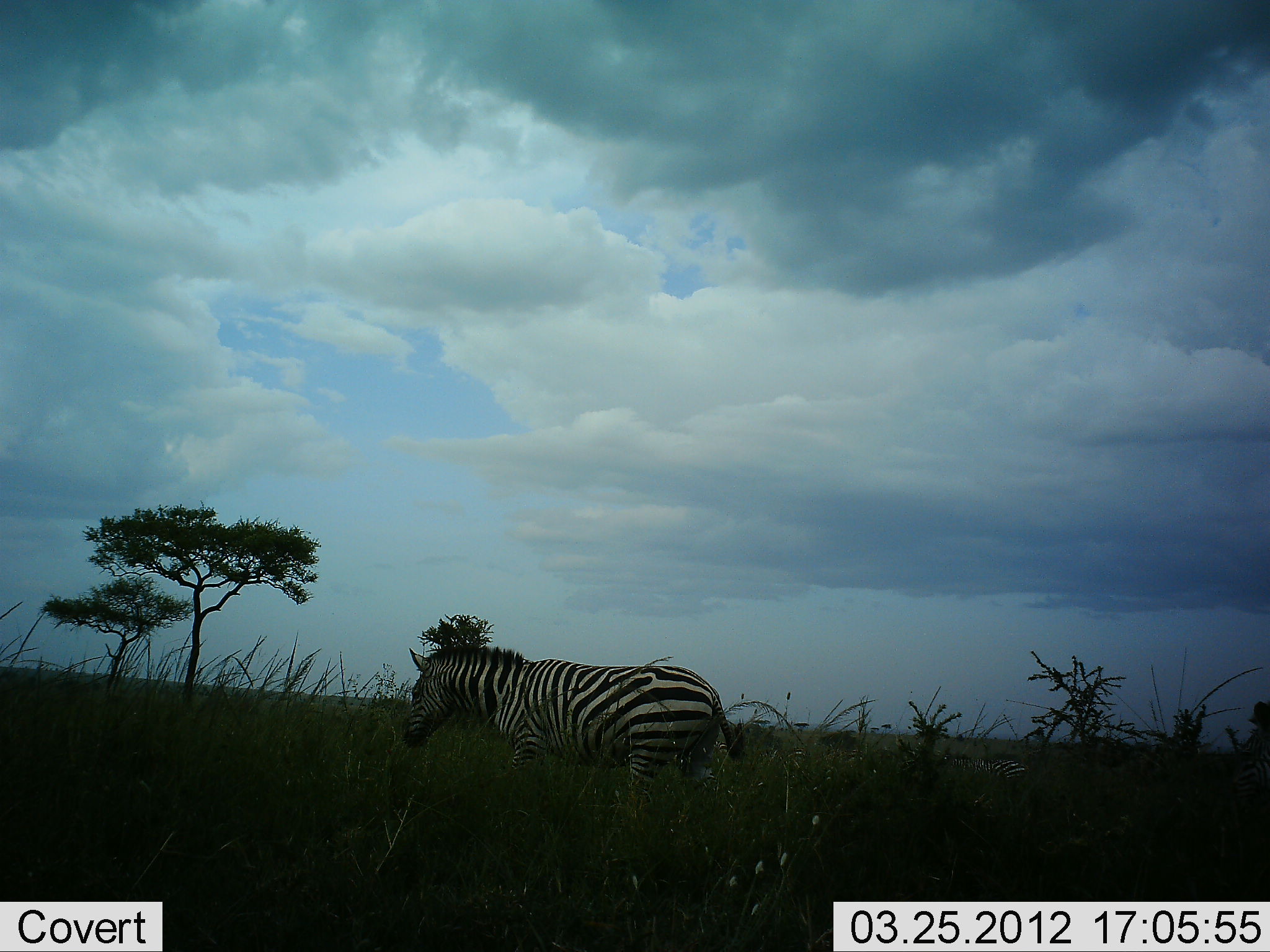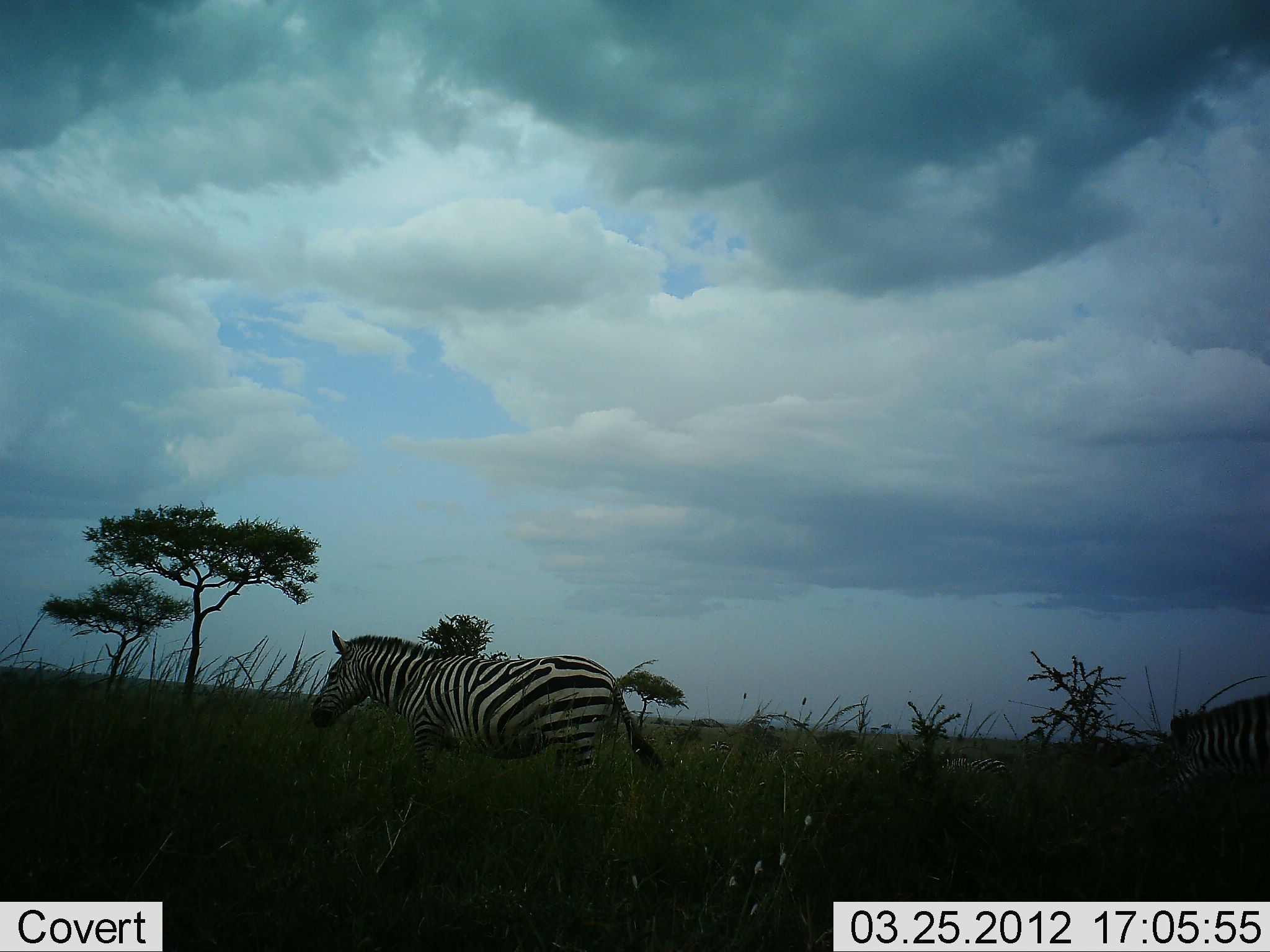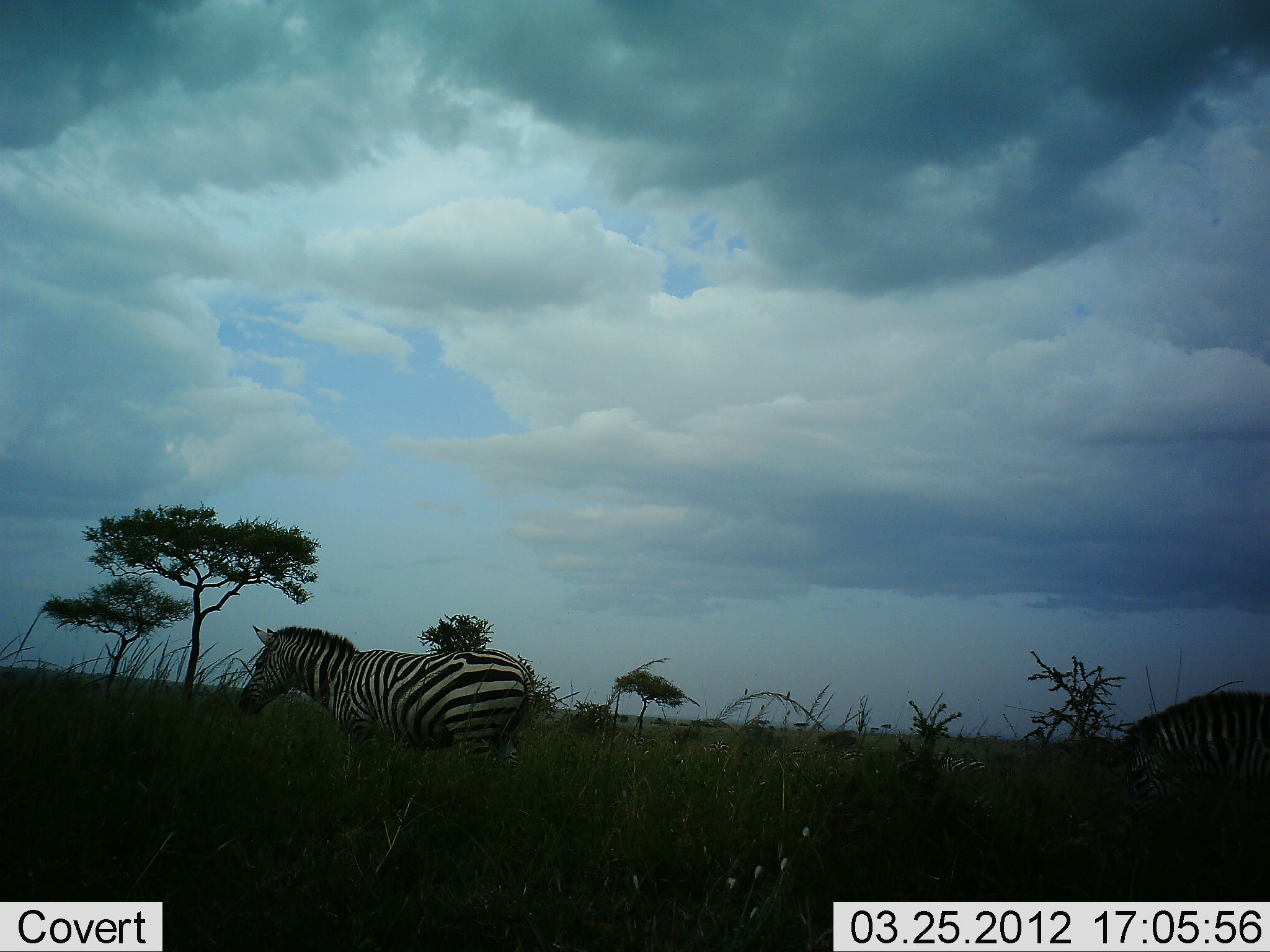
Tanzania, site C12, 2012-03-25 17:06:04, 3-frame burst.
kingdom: Animalia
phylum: Chordata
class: Mammalia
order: Perissodactyla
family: Equidae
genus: Equus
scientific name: Equus quagga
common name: plains zebra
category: zebra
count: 3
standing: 4%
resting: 4%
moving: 100%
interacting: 0%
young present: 0%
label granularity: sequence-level